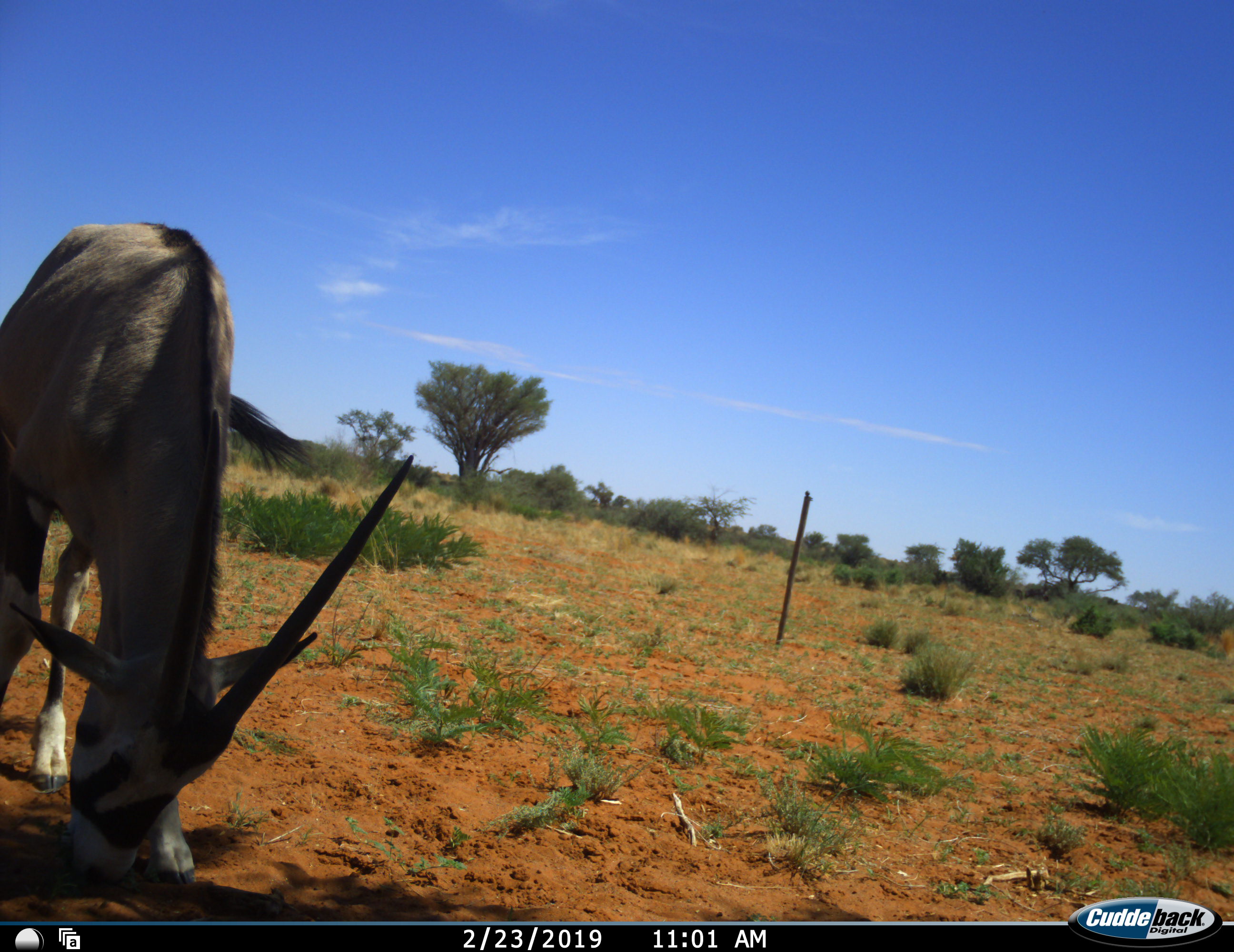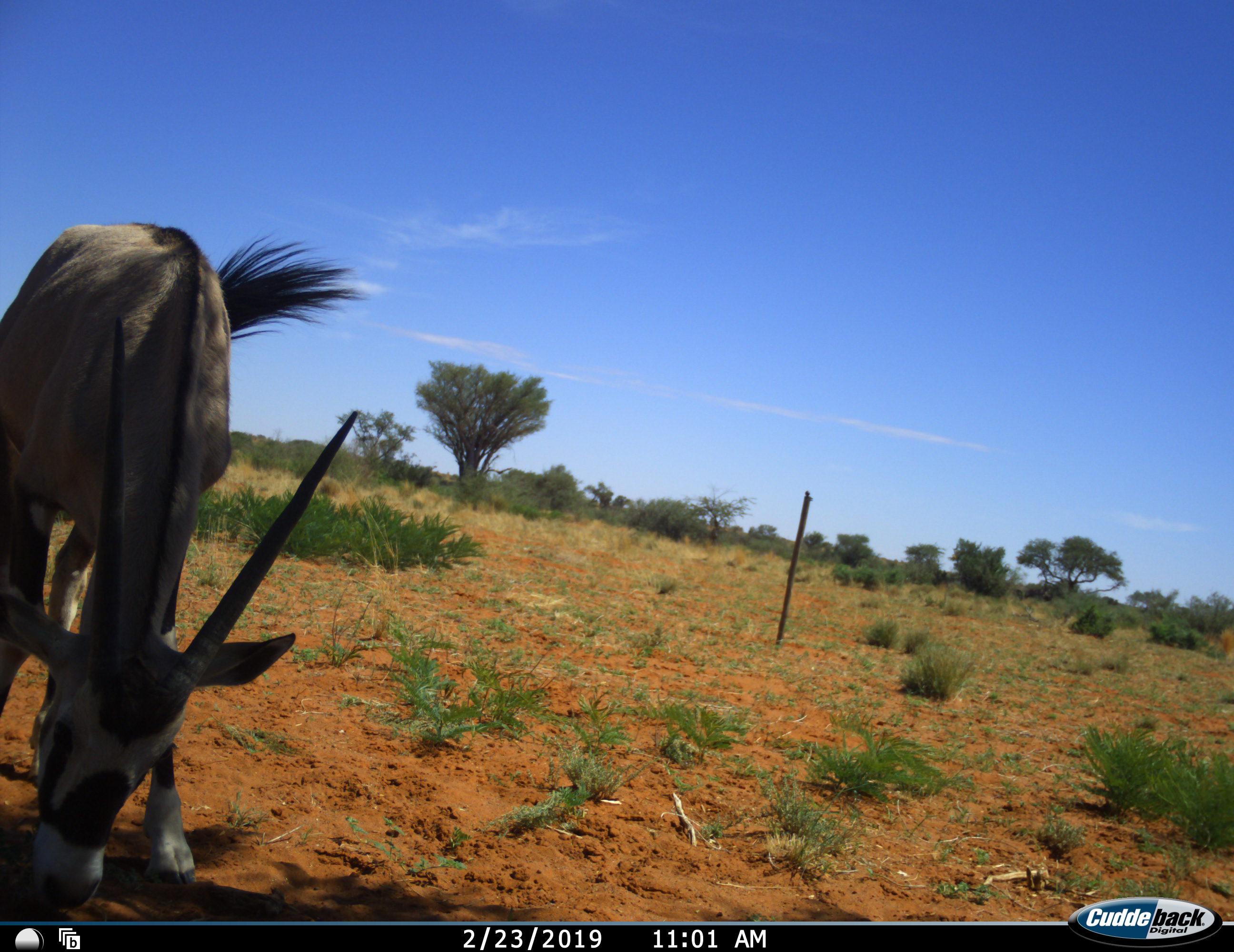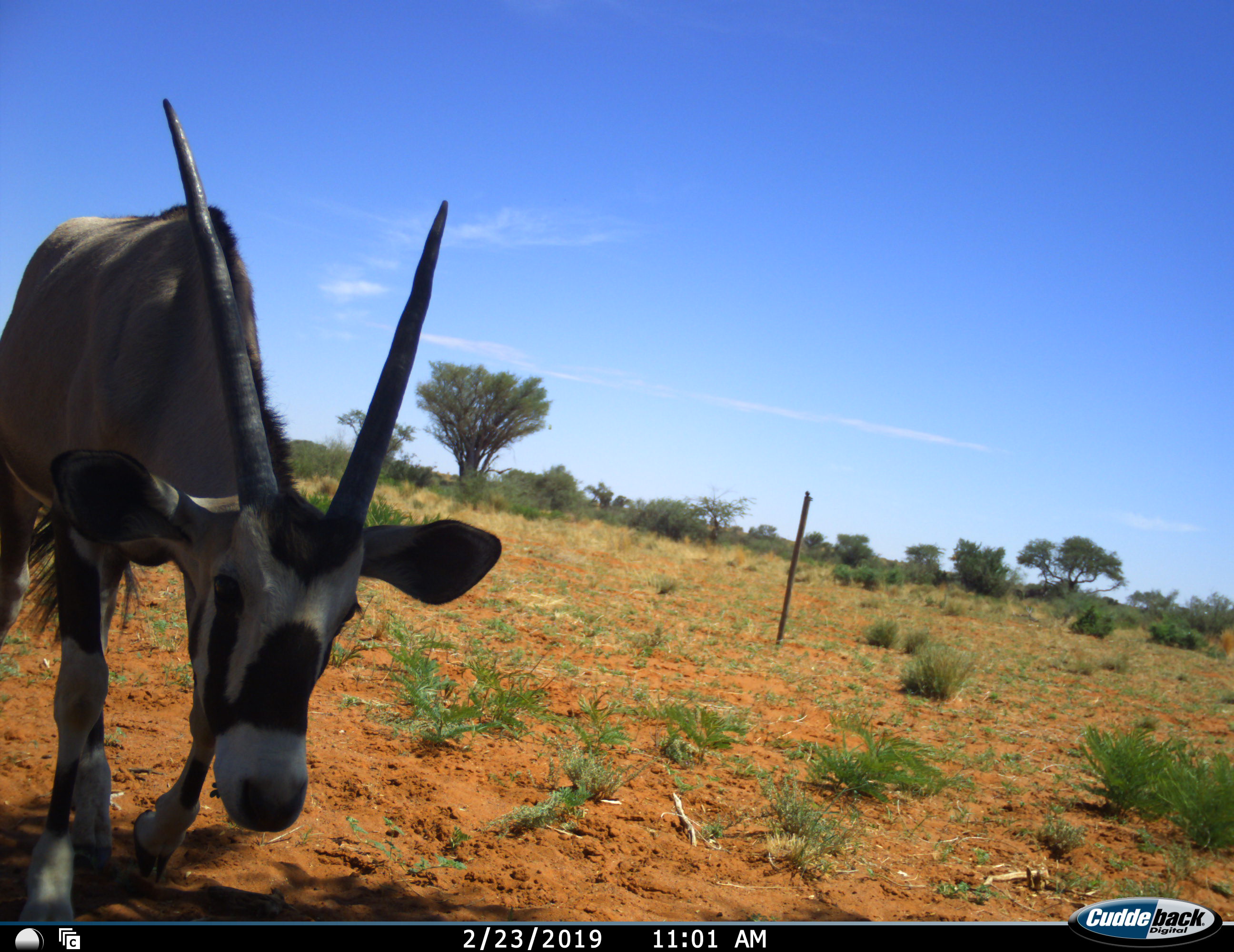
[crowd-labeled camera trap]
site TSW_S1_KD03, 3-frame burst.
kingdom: Animalia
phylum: Chordata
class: Mammalia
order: Artiodactyla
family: Bovidae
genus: Oryx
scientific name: Oryx gazella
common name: gemsbok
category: oryx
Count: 1.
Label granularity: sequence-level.